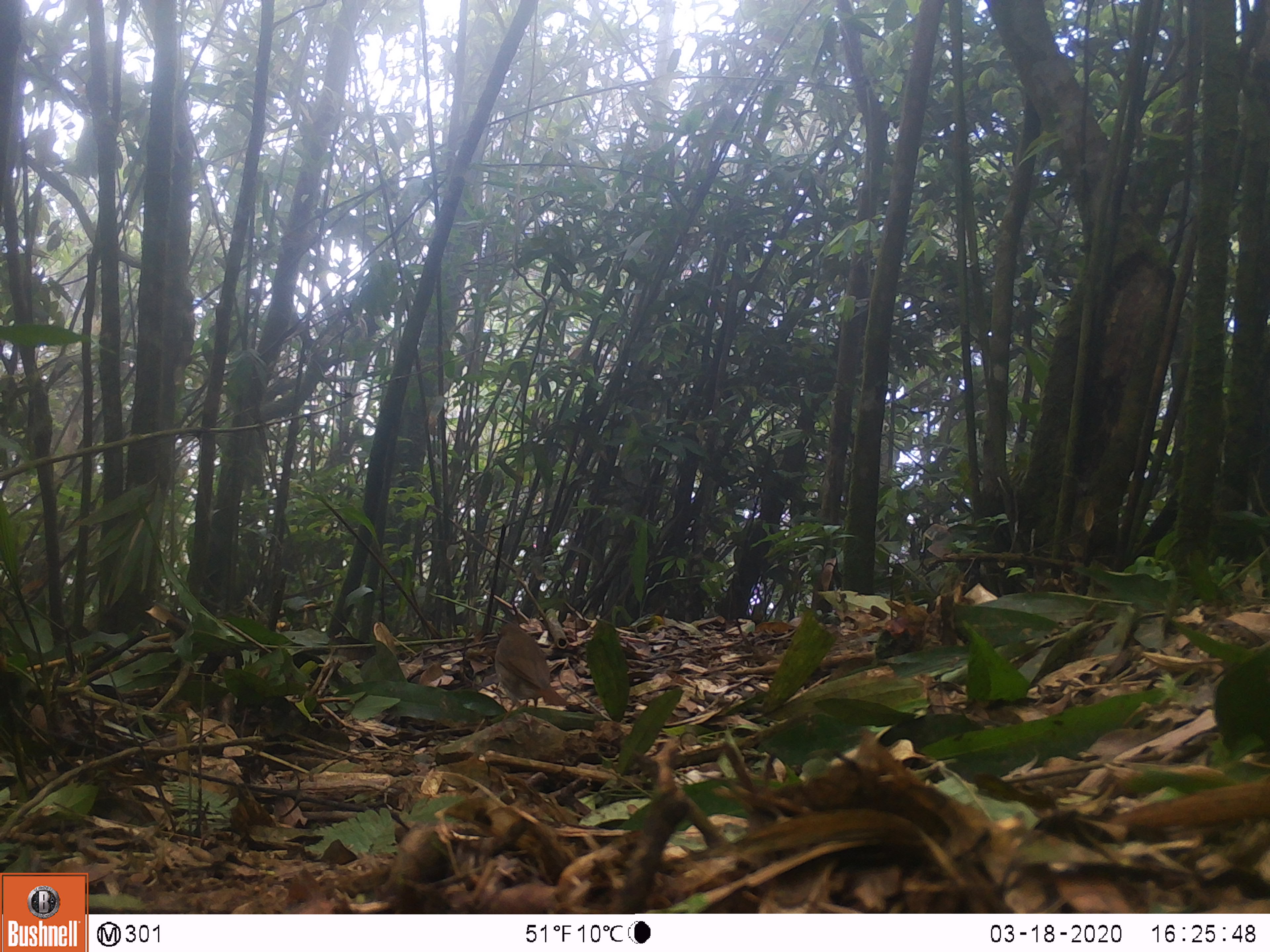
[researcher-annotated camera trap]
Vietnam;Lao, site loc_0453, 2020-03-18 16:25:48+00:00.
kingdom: Animalia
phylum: Chordata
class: Aves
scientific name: Aves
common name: bird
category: unidentified bird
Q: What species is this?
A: Unidentified bird (bird) (Aves).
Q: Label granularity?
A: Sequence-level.